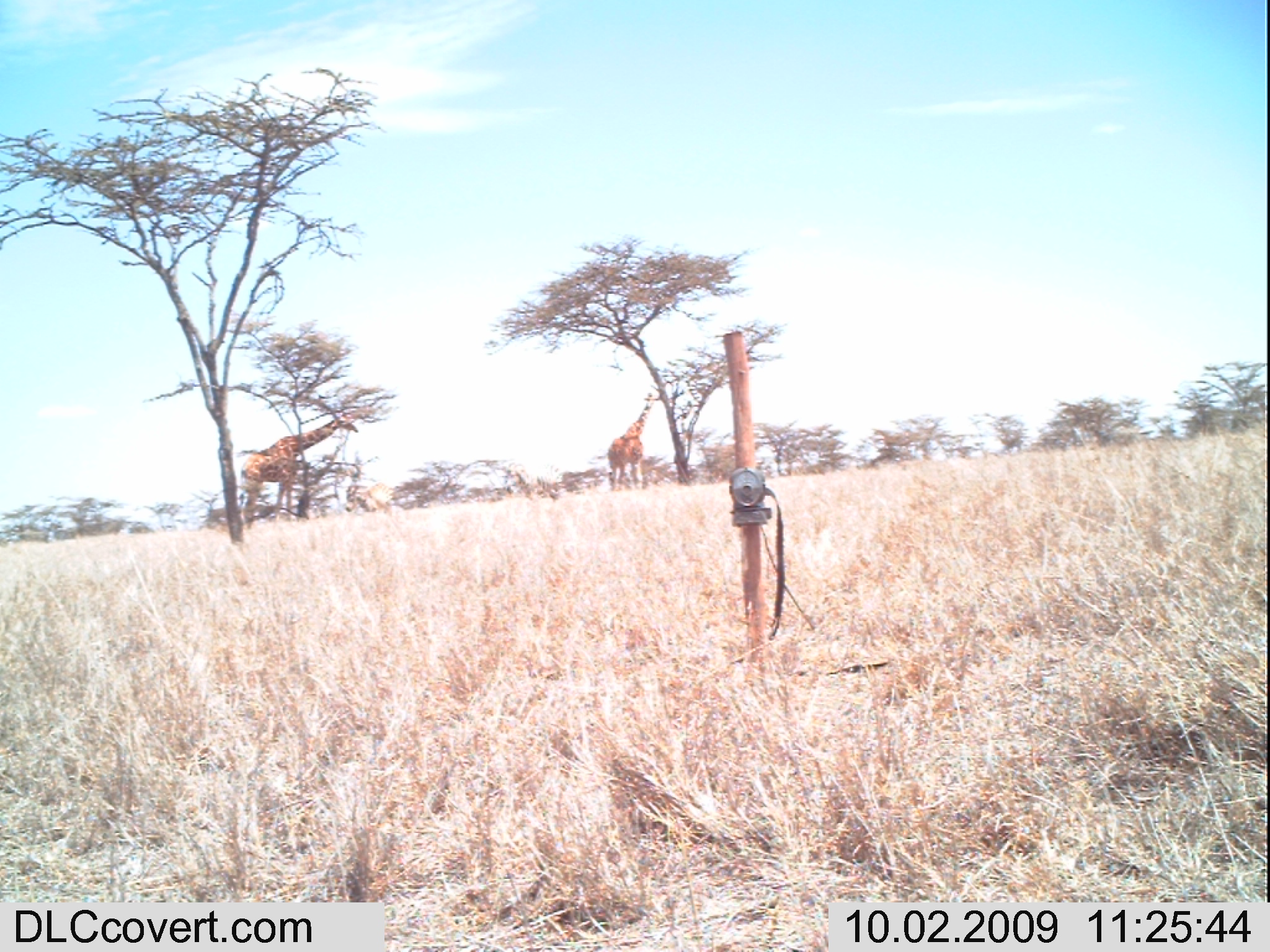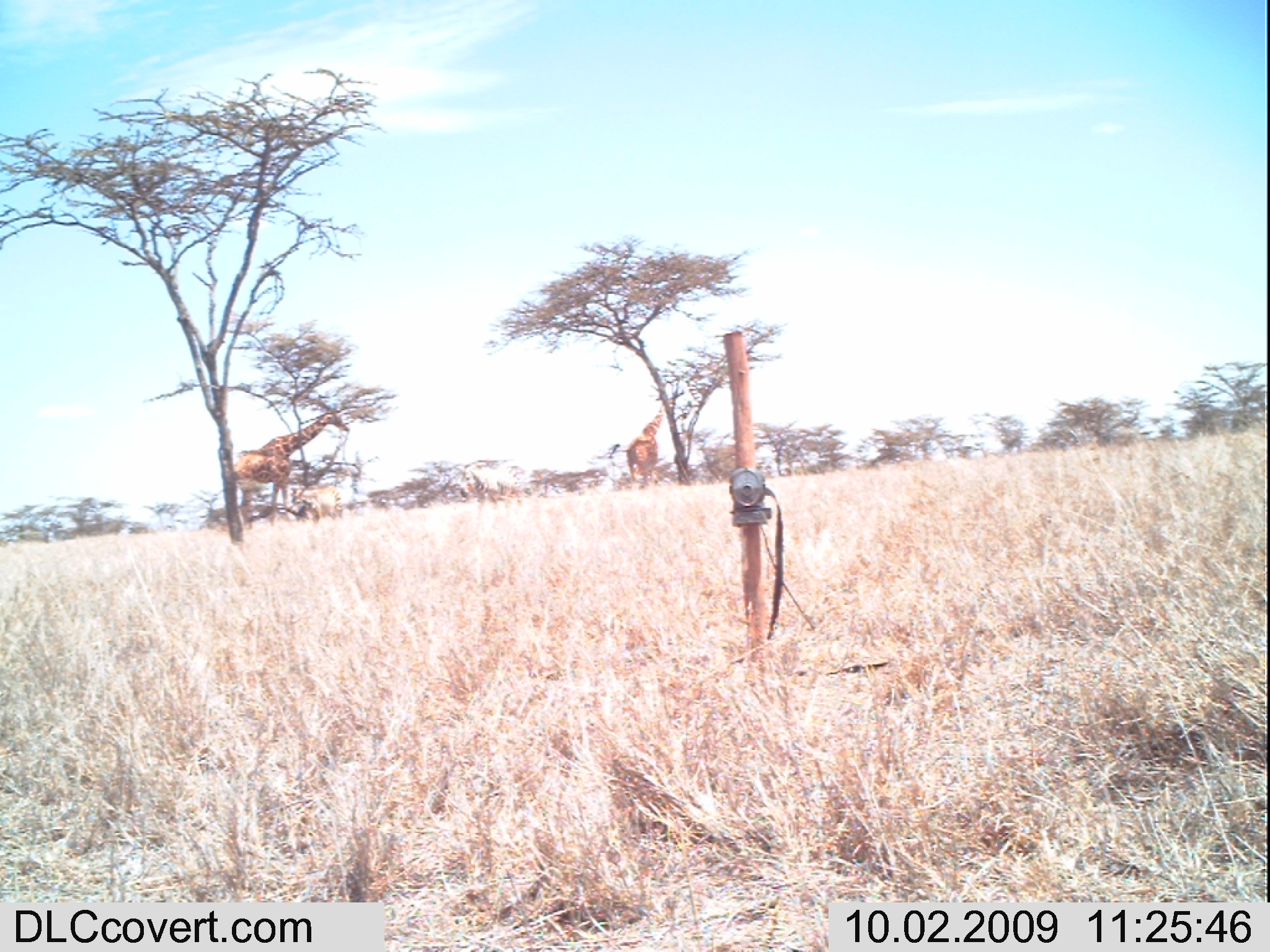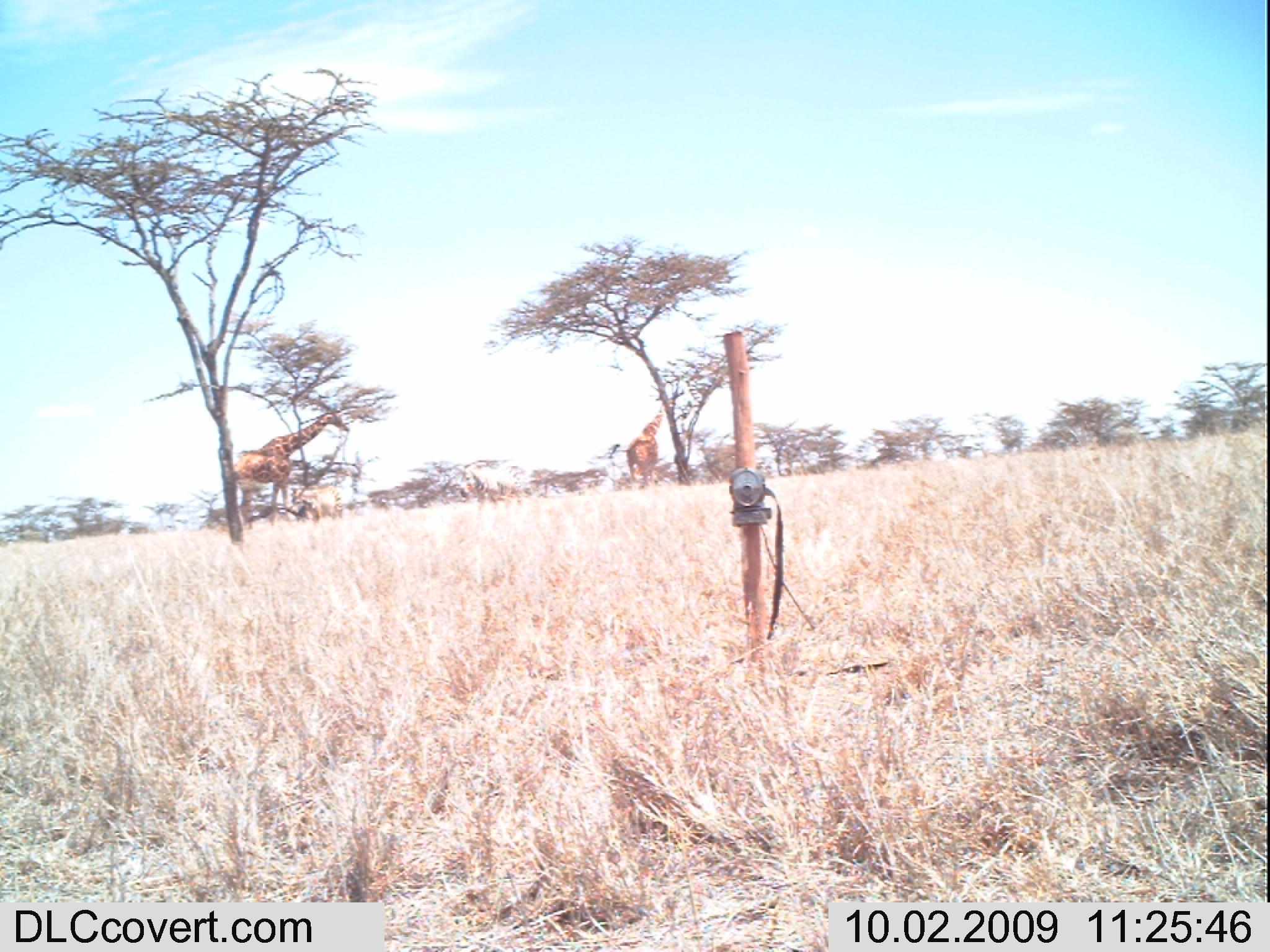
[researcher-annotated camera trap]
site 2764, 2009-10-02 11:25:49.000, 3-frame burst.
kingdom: Animalia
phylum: Chordata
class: Mammalia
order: Perissodactyla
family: Equidae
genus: Equus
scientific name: Equus quagga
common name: plains zebra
Equus quagga (plains zebra), count 4.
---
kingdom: Animalia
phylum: Chordata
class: Mammalia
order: Artiodactyla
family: Giraffidae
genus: Giraffa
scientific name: Giraffa camelopardalis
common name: giraffe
Giraffa camelopardalis (giraffe), count 2.